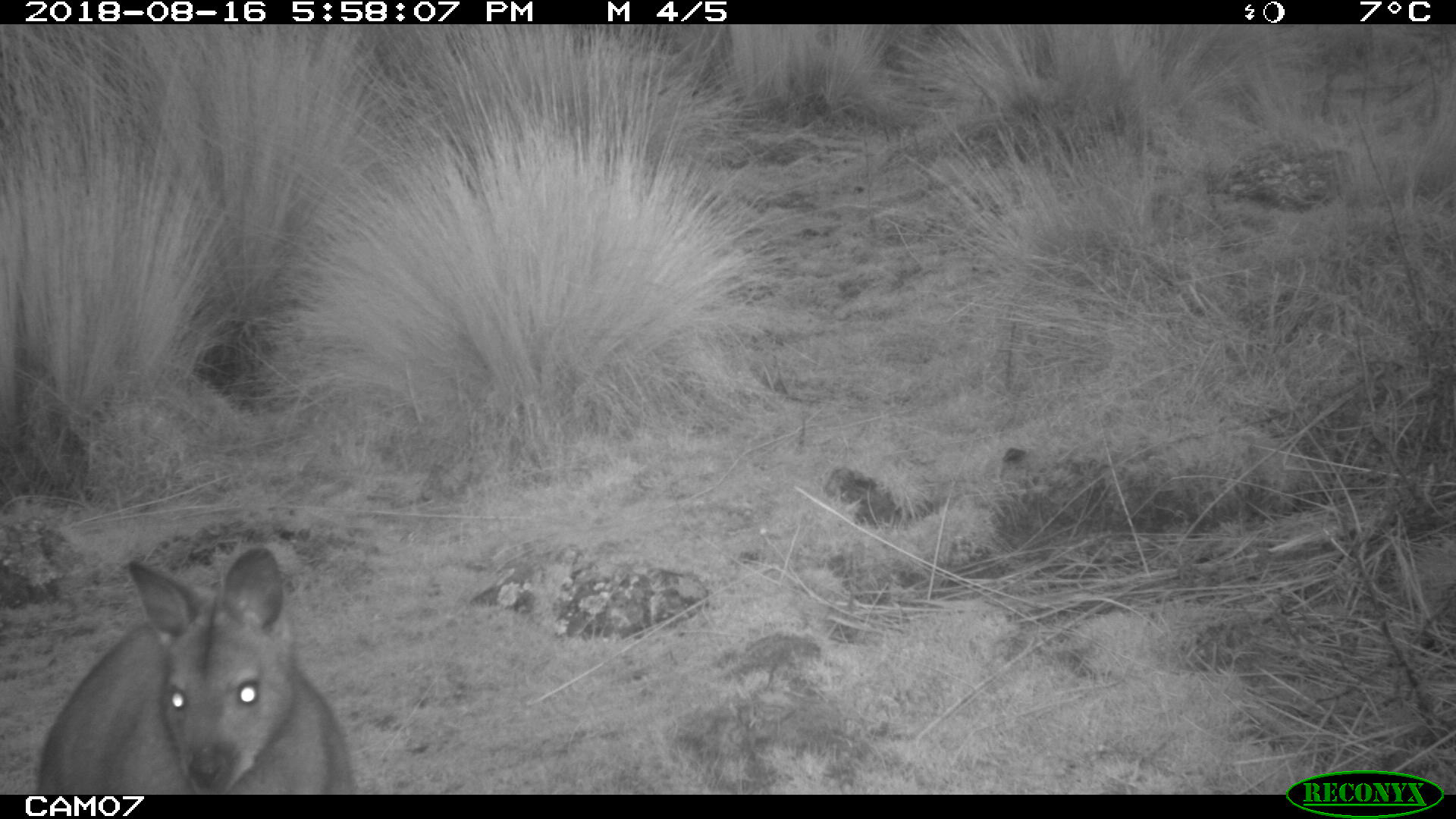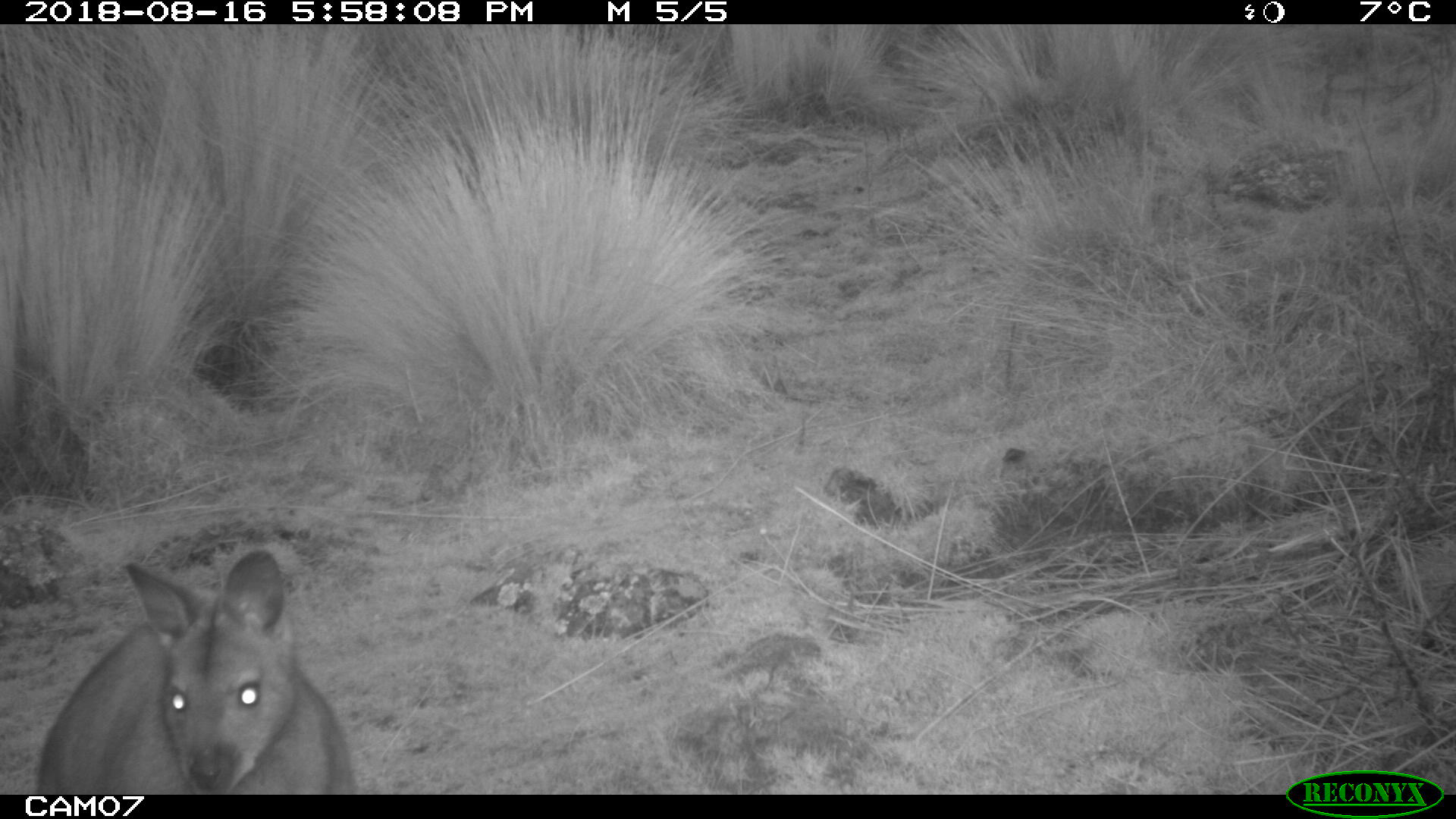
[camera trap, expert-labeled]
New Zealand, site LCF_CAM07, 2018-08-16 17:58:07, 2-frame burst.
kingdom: Animalia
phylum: Chordata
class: Mammalia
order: Diprotodontia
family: Macropodidae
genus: Notamacropus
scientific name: Notamacropus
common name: wallaby